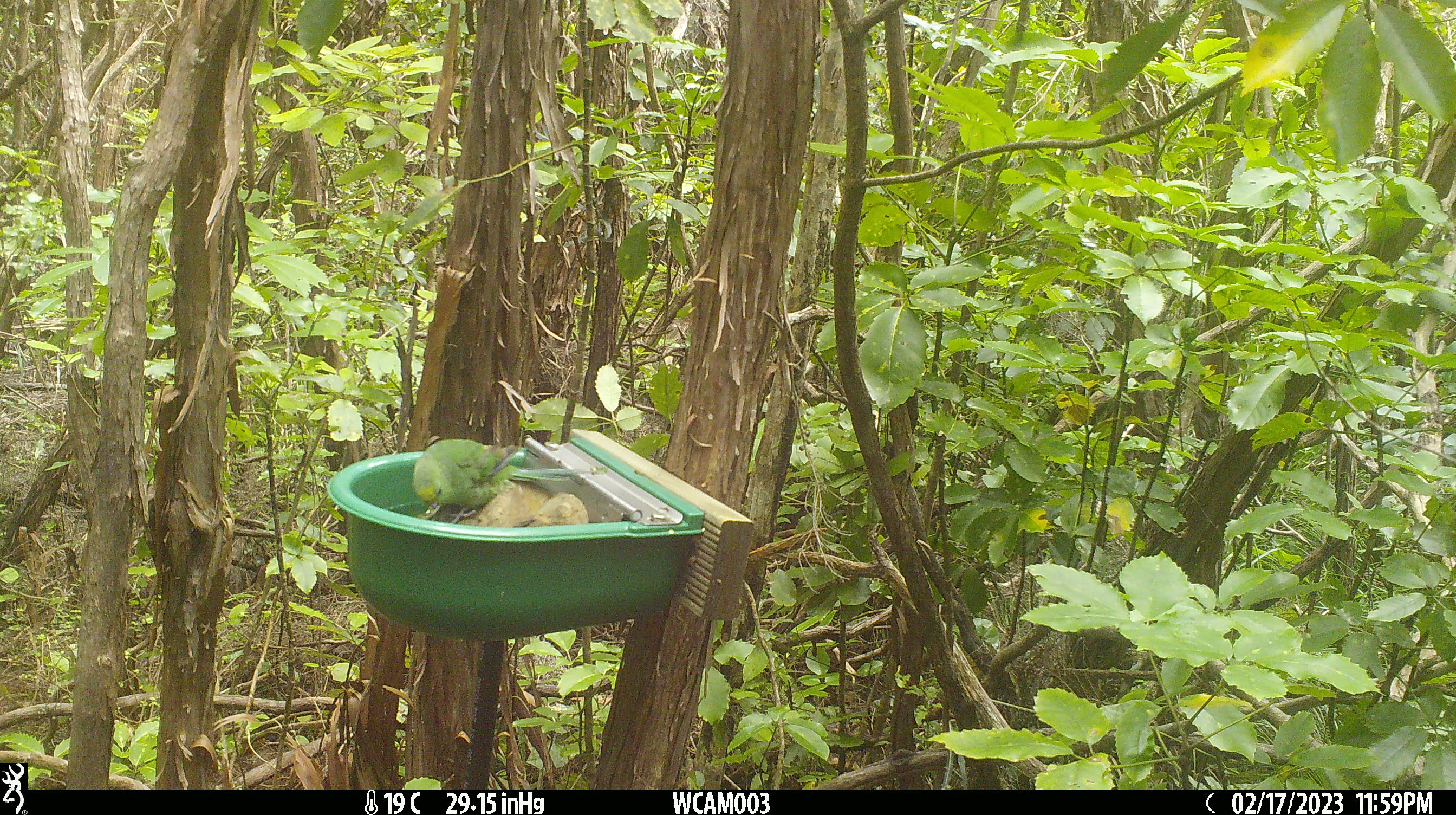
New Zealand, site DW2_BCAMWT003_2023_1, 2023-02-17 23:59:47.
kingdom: Animalia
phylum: Chordata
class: Aves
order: Psittaciformes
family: Psittaculidae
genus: Cyanoramphus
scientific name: Cyanoramphus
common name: parakeet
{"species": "parakeet (Cyanoramphus)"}